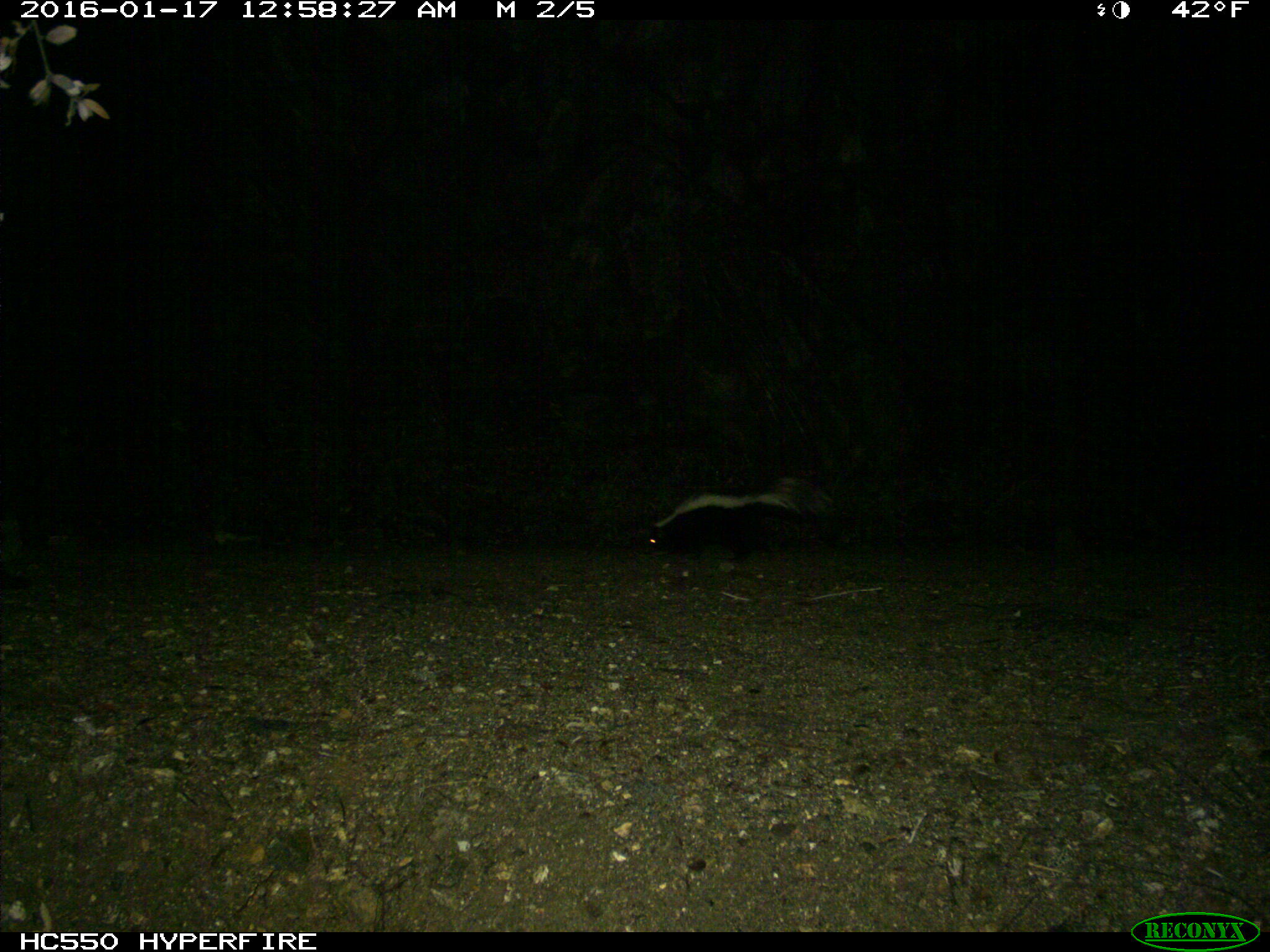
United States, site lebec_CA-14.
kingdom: Animalia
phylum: Chordata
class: Mammalia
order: Carnivora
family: Mephitidae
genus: Mephitis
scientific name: Mephitis mephitis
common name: striped skunk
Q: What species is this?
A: Mephitis mephitis (striped skunk).